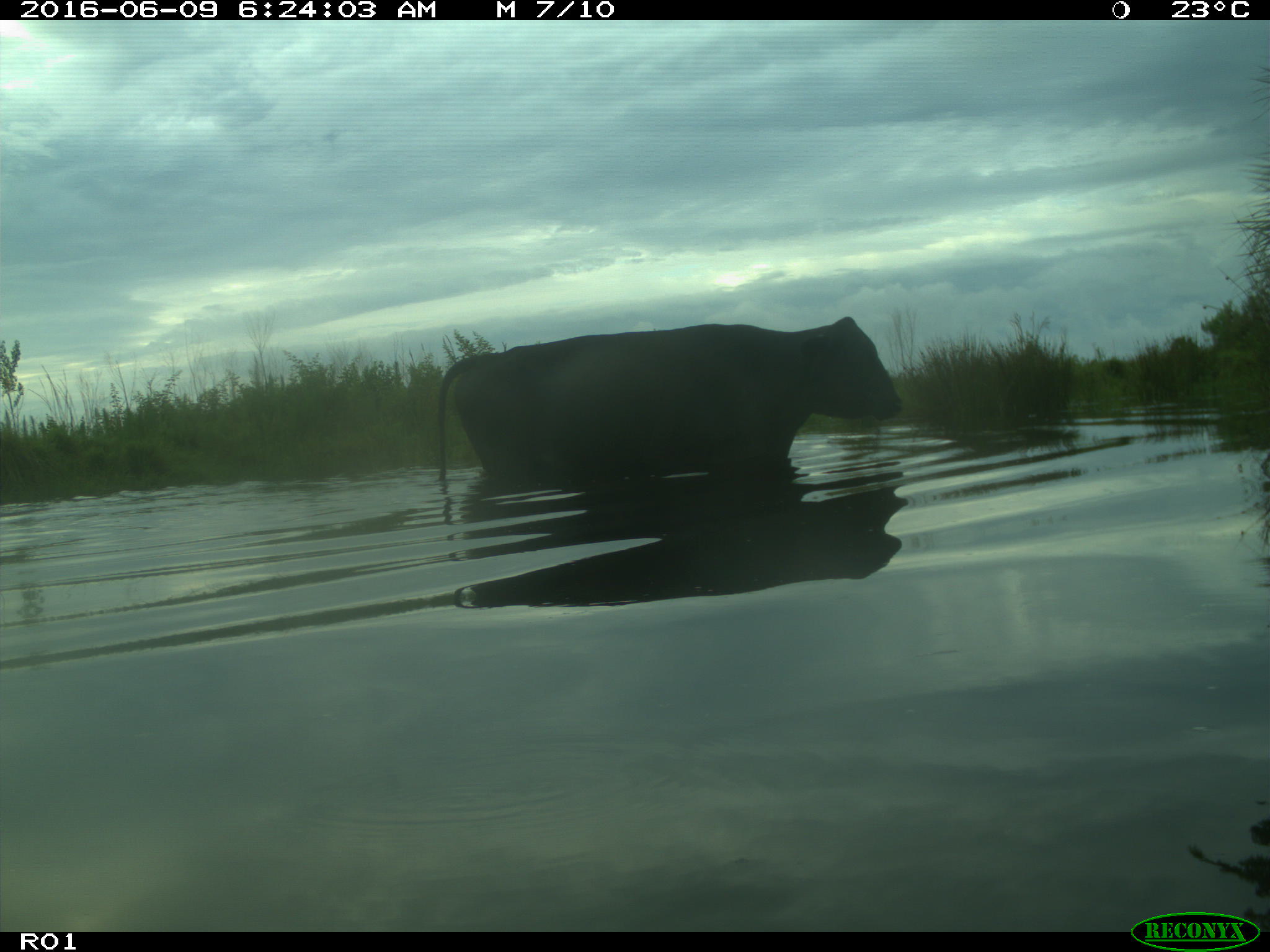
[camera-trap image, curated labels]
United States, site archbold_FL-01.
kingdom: Animalia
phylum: Chordata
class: Mammalia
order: Artiodactyla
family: Bovidae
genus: Bos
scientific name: Bos taurus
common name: domestic cow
Bos taurus (domestic cow).